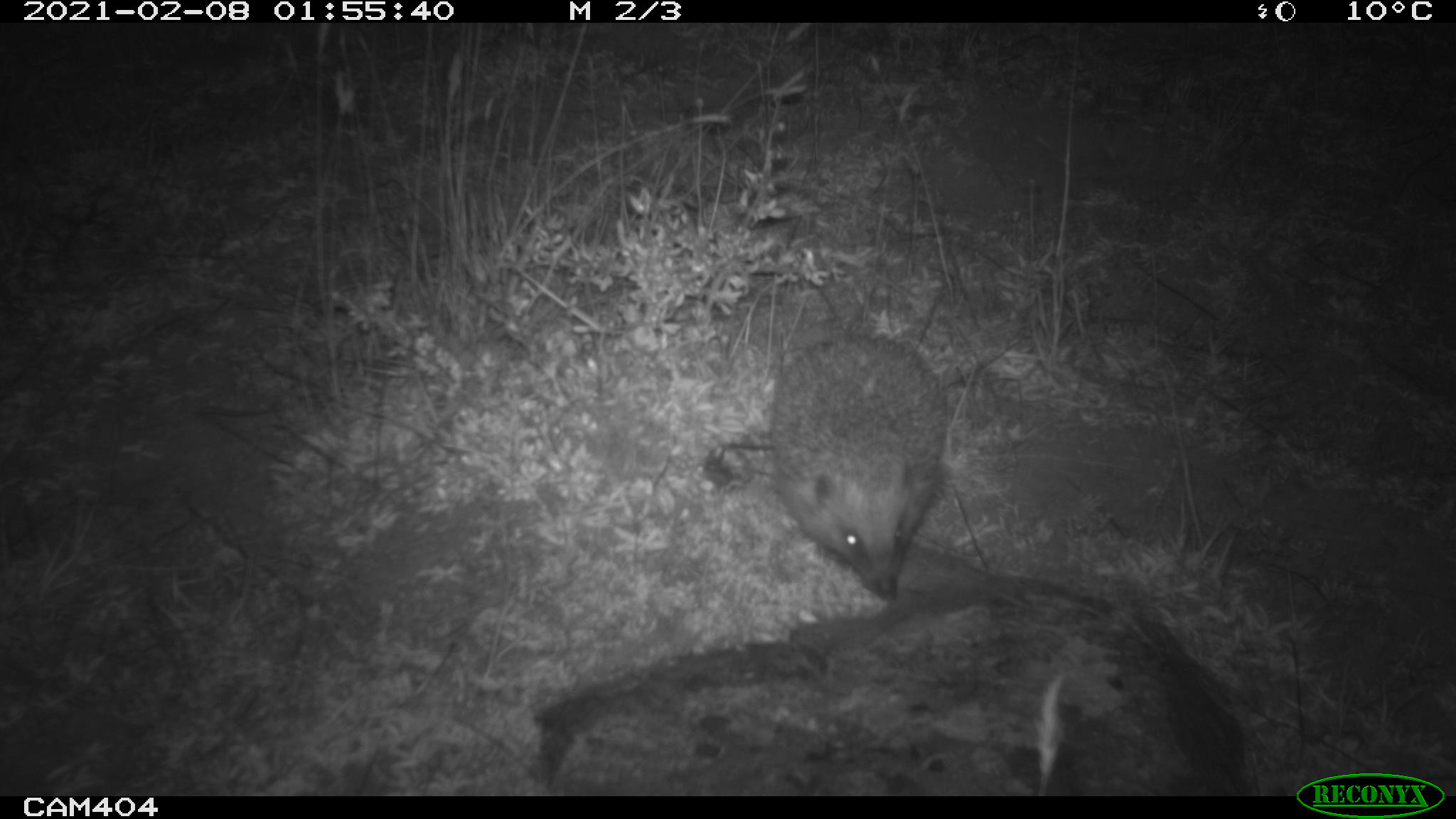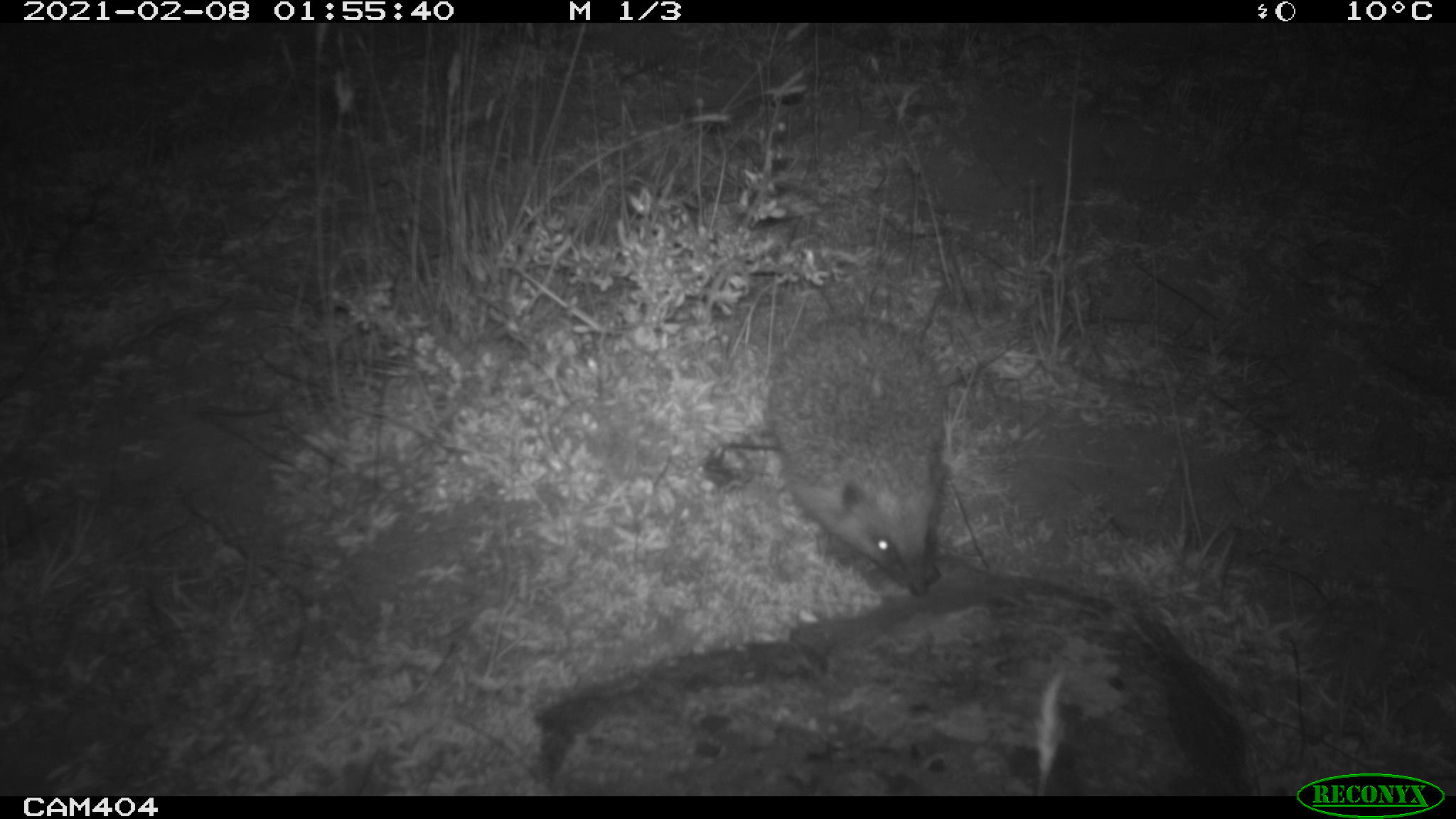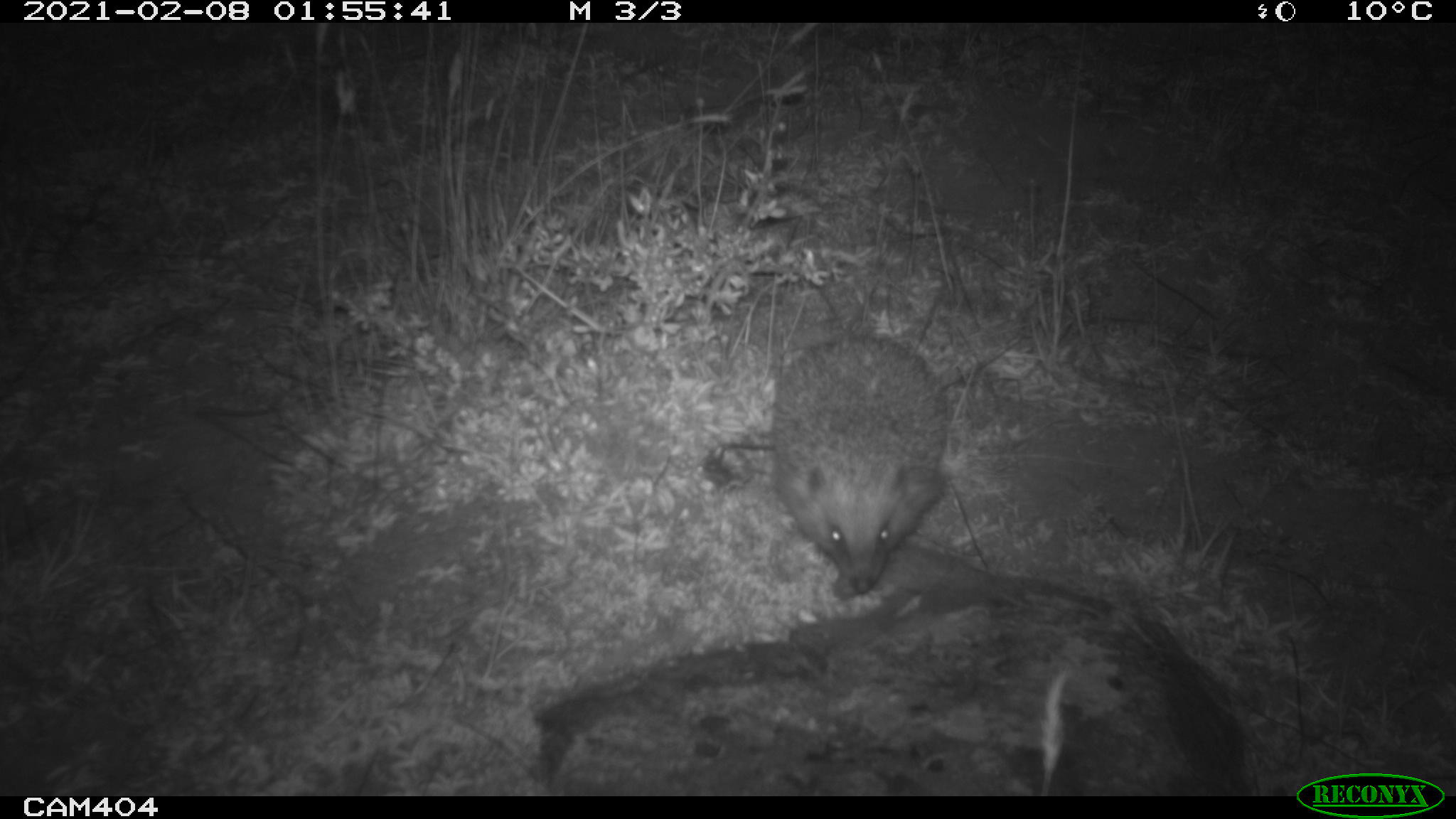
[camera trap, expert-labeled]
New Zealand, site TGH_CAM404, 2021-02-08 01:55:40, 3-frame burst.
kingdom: Animalia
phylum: Chordata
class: Mammalia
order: Eulipotyphla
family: Erinaceidae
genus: Erinaceus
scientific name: Erinaceus europaeus europaeus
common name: european hedgehog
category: hedgehog